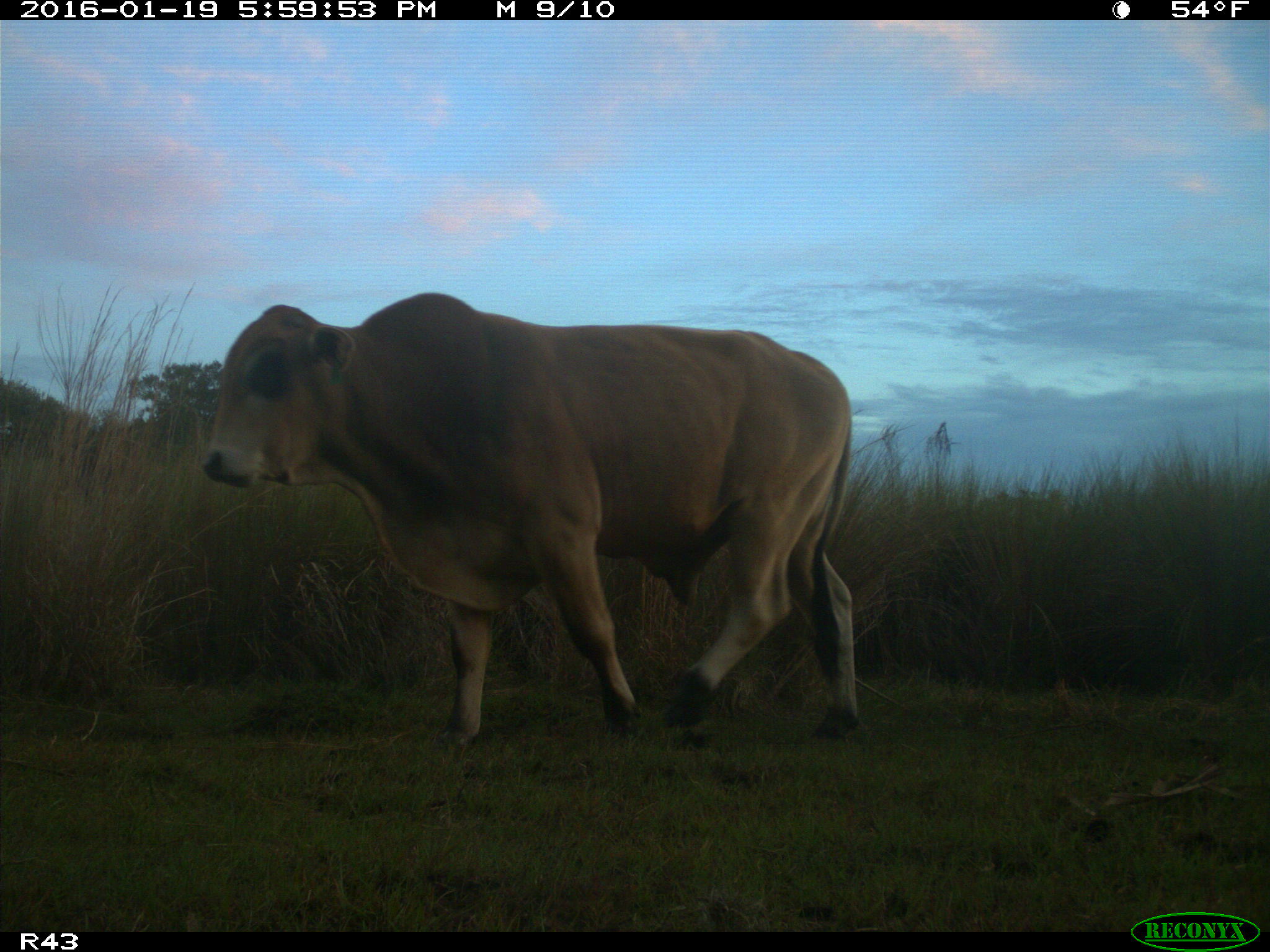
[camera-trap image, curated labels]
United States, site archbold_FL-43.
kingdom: Animalia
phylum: Chordata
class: Mammalia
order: Artiodactyla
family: Bovidae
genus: Bos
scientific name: Bos taurus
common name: domestic cow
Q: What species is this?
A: Bos taurus (domestic cow).